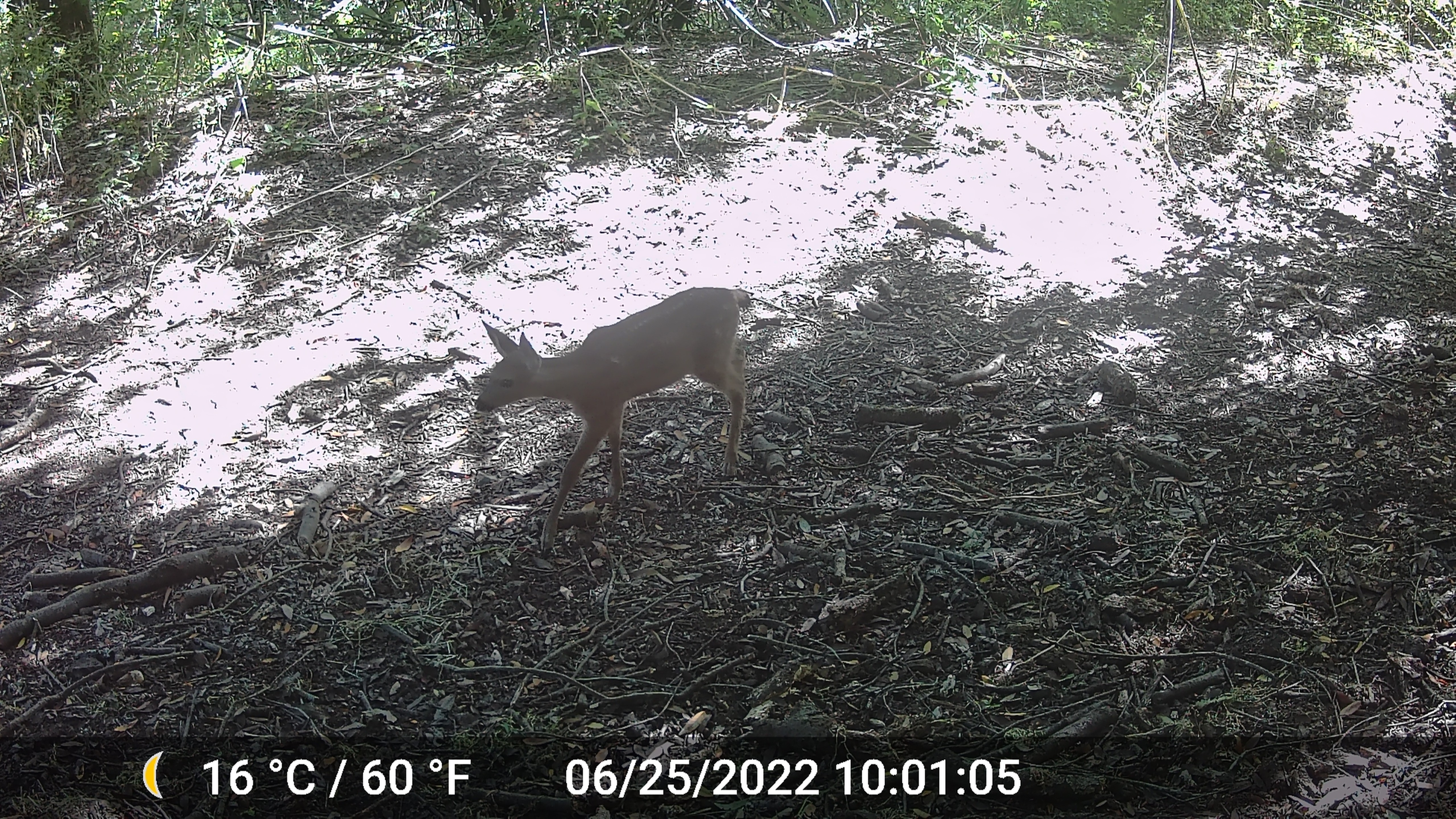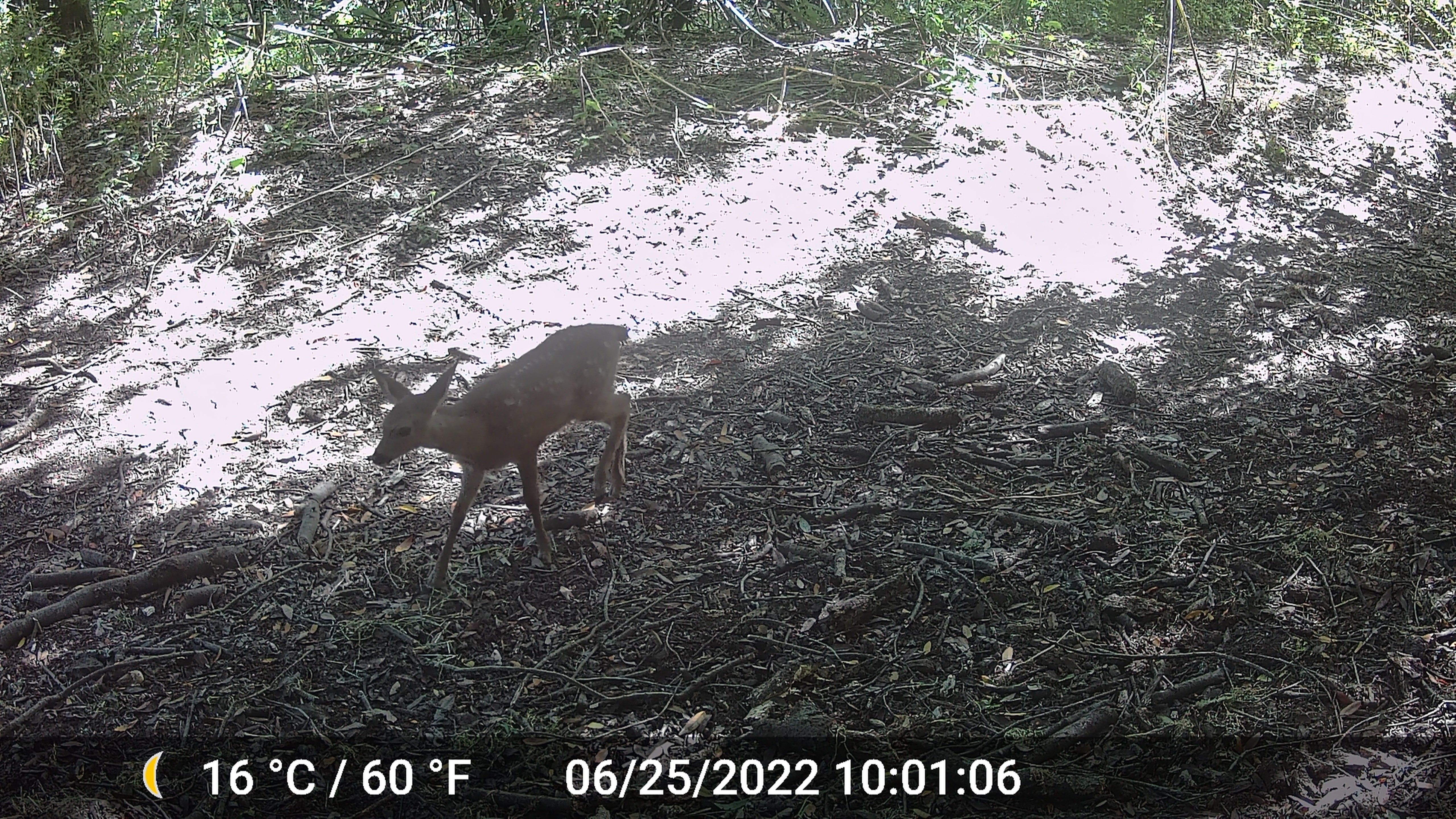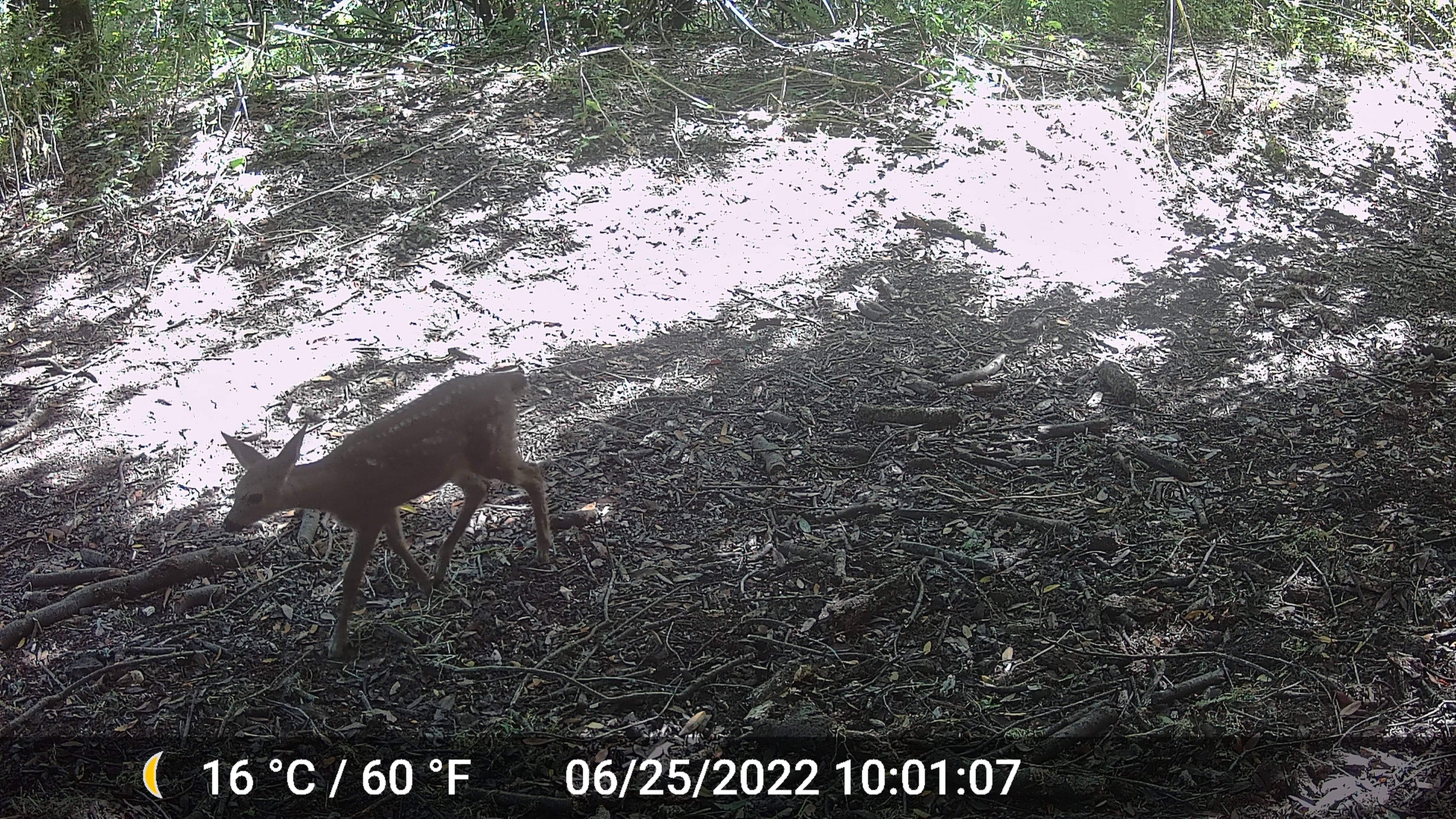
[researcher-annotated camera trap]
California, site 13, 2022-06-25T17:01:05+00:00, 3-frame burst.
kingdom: Animalia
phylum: Chordata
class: Mammalia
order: Artiodactyla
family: Cervidae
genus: Odocoileus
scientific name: Odocoileus hemionus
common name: mule deer